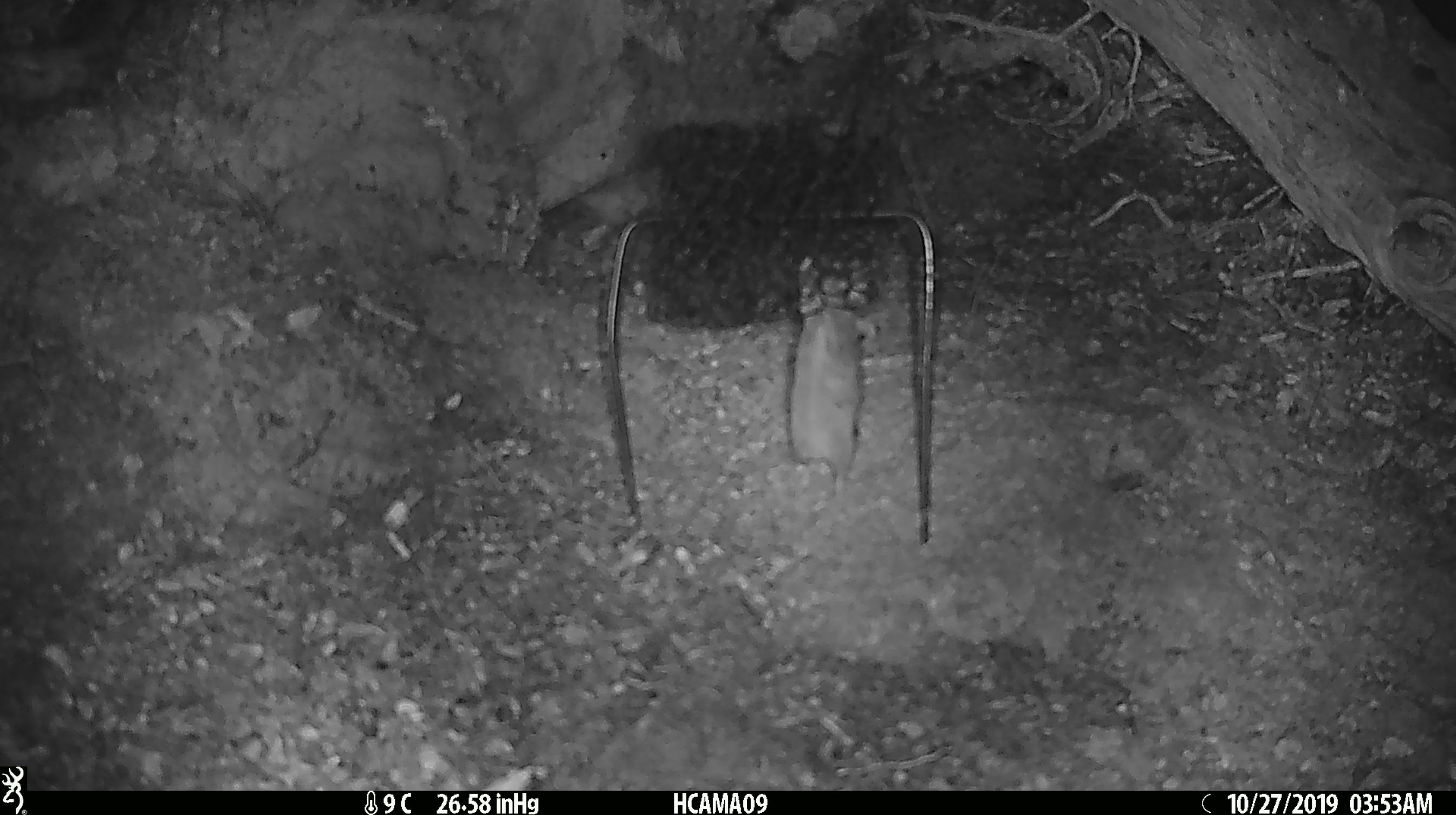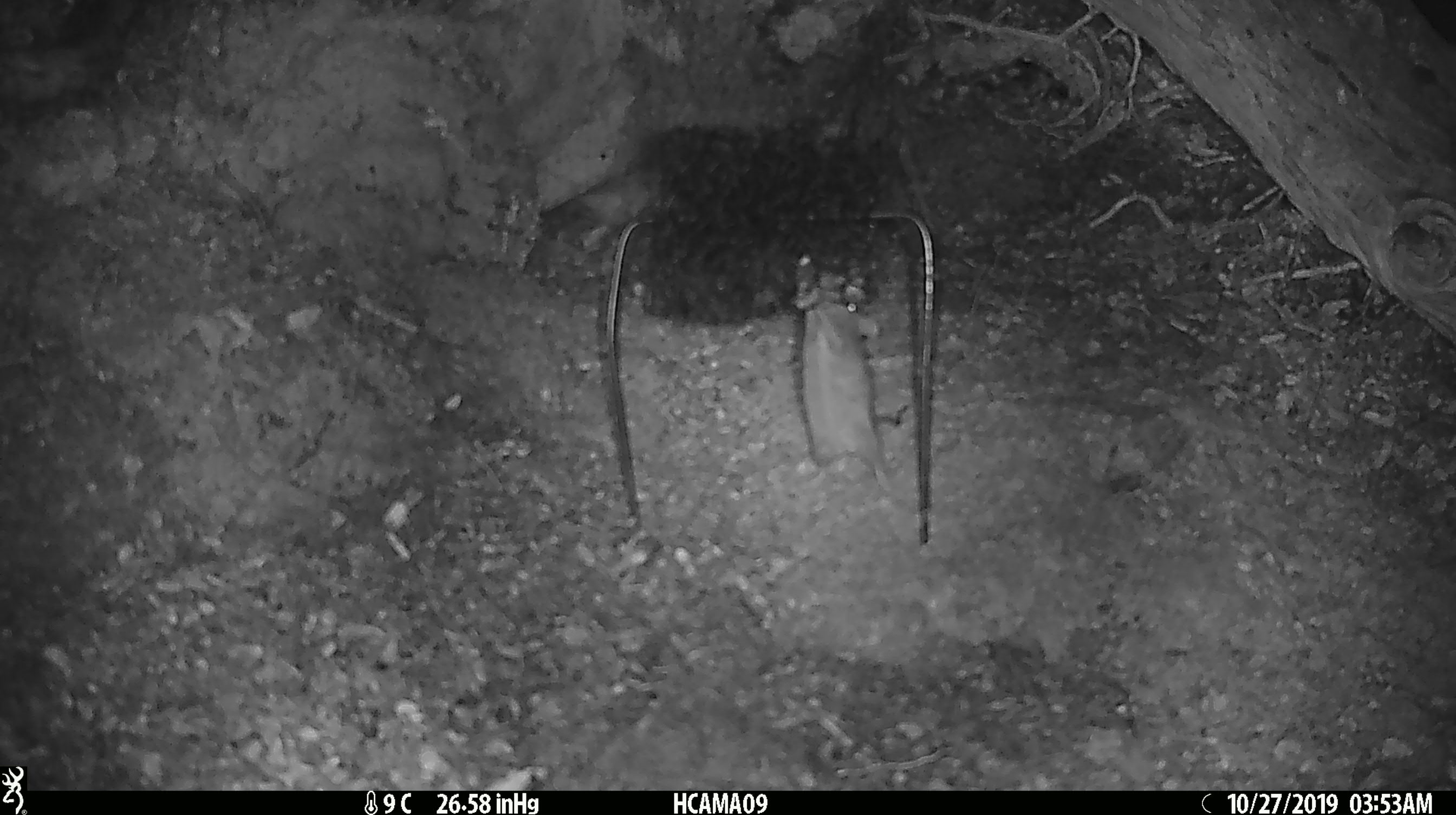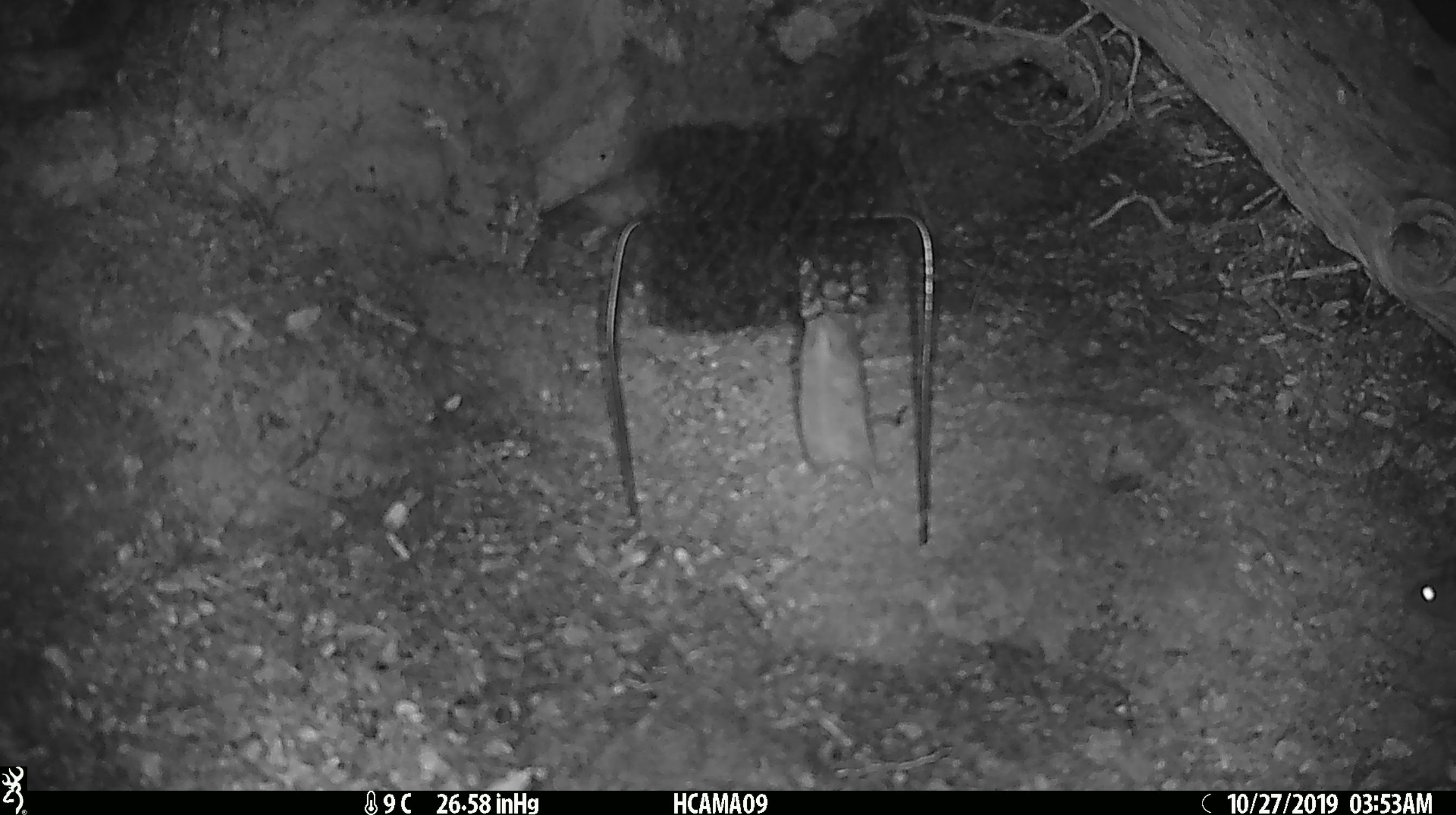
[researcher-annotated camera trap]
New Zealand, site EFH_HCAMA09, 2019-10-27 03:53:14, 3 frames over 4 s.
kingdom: Animalia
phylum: Chordata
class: Mammalia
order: Rodentia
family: Muridae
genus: Mus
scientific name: Mus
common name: mouse